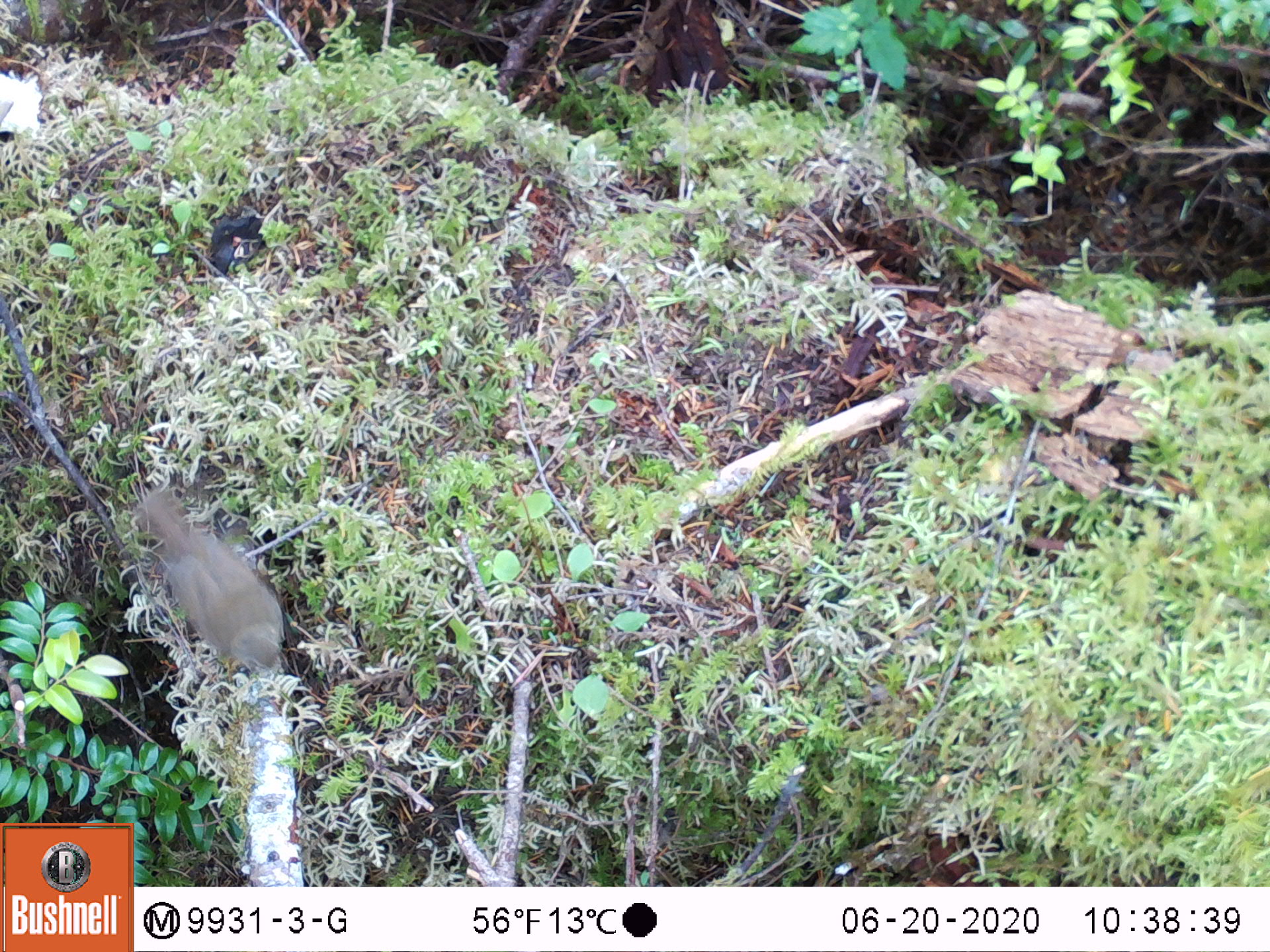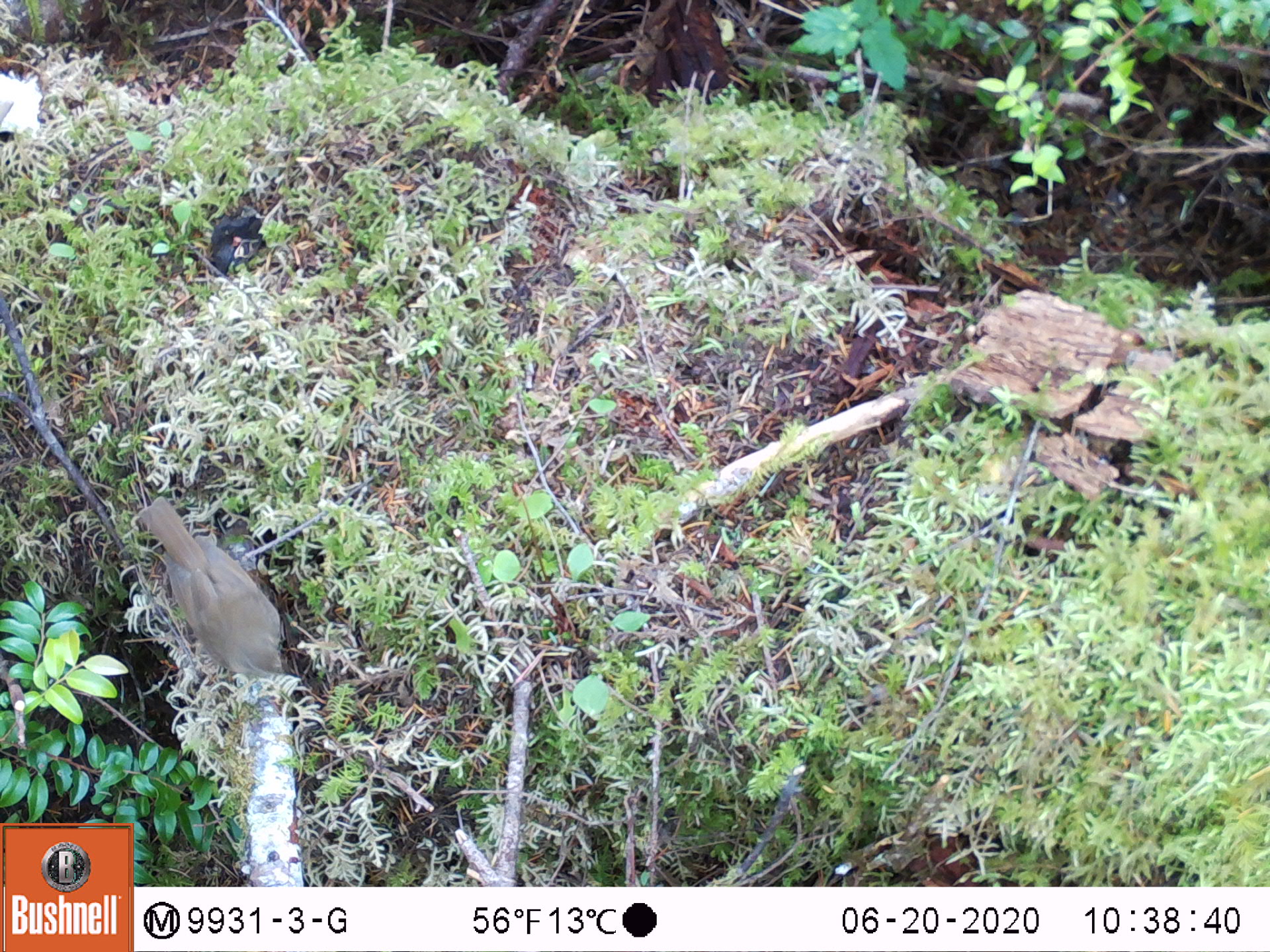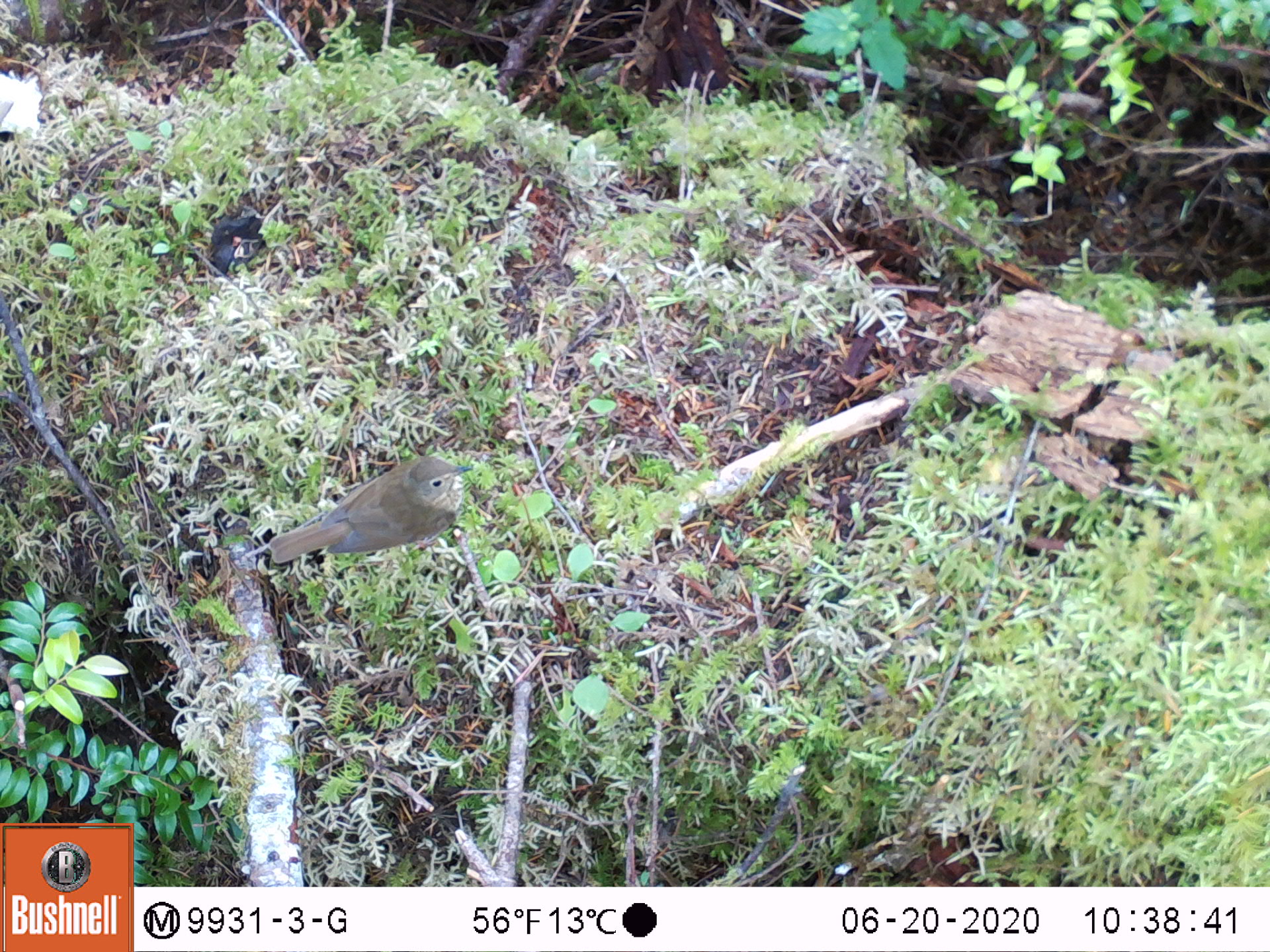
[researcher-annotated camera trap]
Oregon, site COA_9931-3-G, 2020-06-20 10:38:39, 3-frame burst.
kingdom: Animalia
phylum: Chordata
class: Aves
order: Passeriformes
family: Turdidae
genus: Catharus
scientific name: Catharus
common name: brown thrushes and nightingale-thrushes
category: catharus species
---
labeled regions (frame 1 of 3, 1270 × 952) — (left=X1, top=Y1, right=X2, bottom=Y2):
catharus species: (left=130, top=473, right=308, bottom=697)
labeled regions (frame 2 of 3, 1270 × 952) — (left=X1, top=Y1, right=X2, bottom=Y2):
catharus species: (left=130, top=475, right=297, bottom=699)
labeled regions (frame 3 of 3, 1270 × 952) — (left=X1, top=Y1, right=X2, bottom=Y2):
catharus species: (left=253, top=441, right=498, bottom=576)